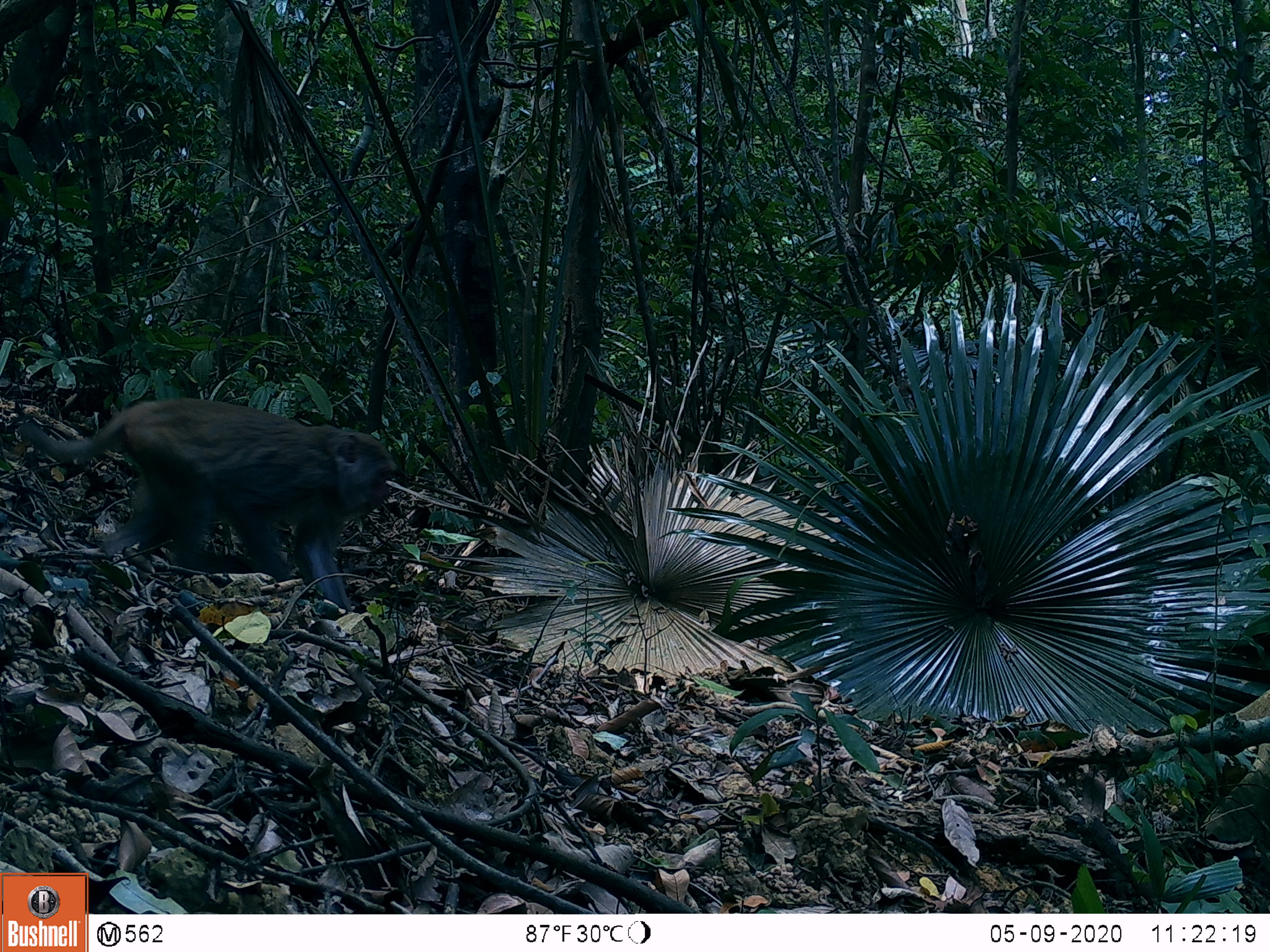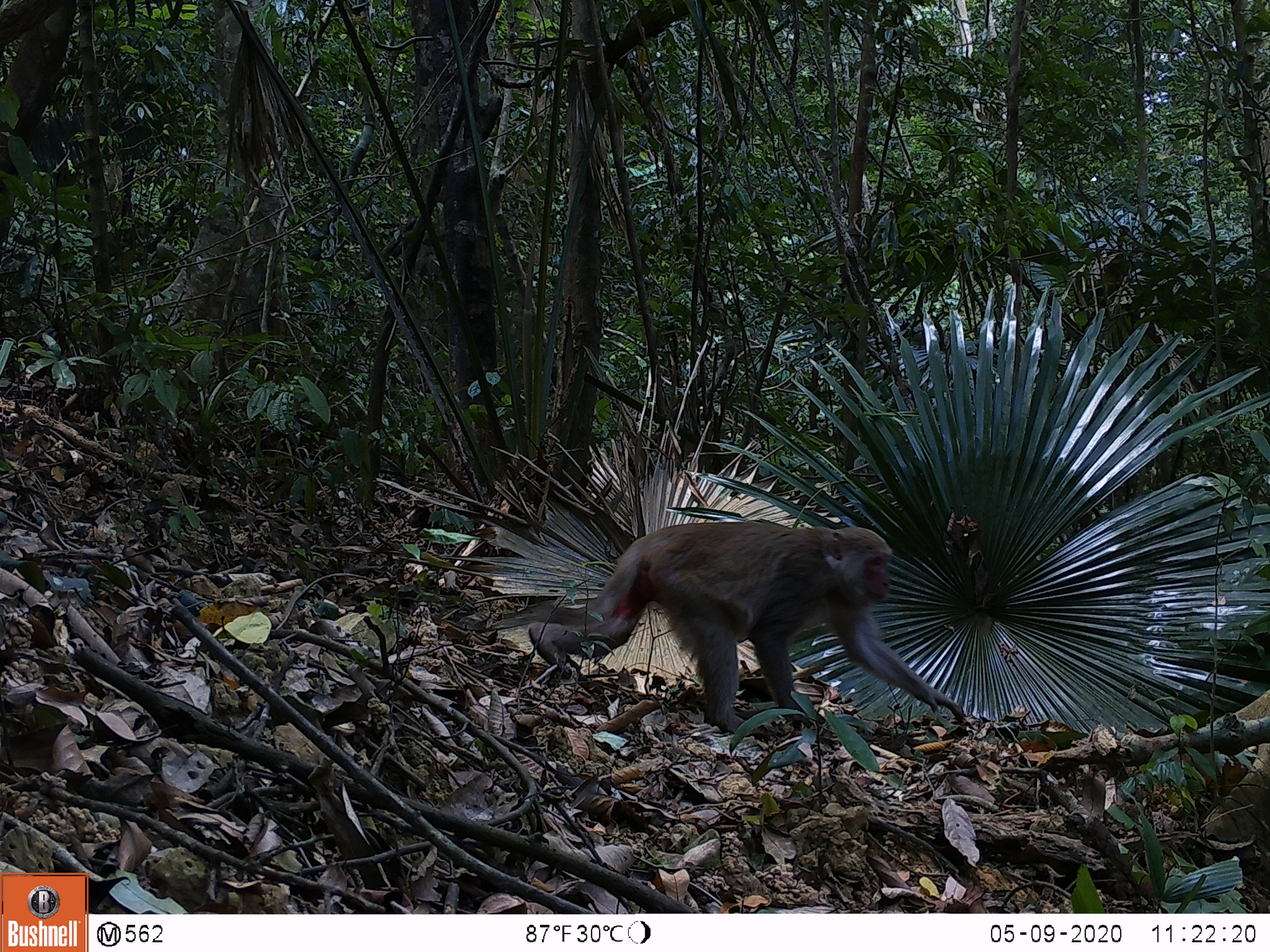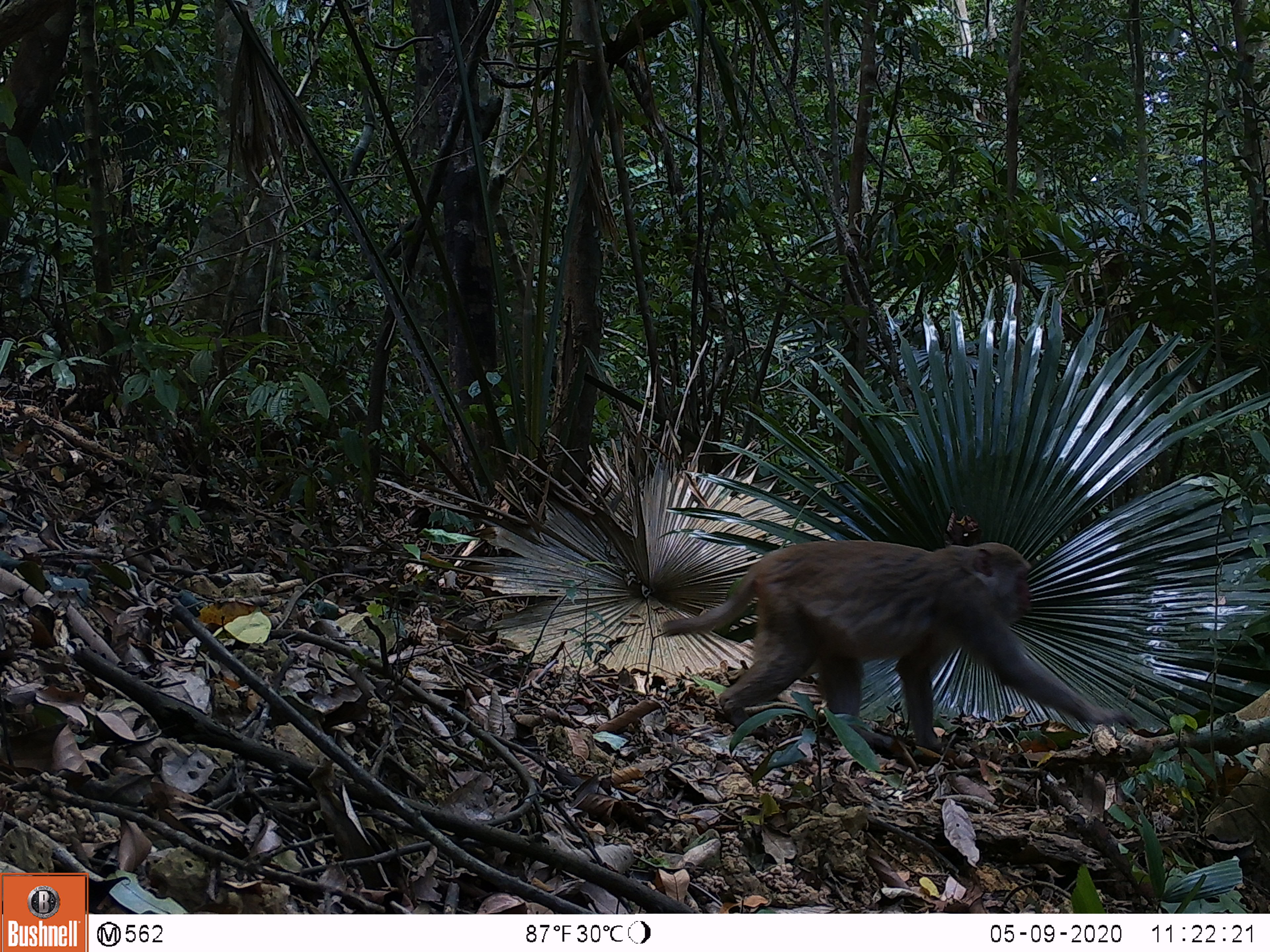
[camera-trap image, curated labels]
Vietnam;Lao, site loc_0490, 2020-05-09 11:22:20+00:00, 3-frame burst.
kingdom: Animalia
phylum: Chordata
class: Mammalia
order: Primates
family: Cercopithecidae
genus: Macaca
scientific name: Macaca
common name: macaques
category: assam or rhesus macaque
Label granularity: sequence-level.